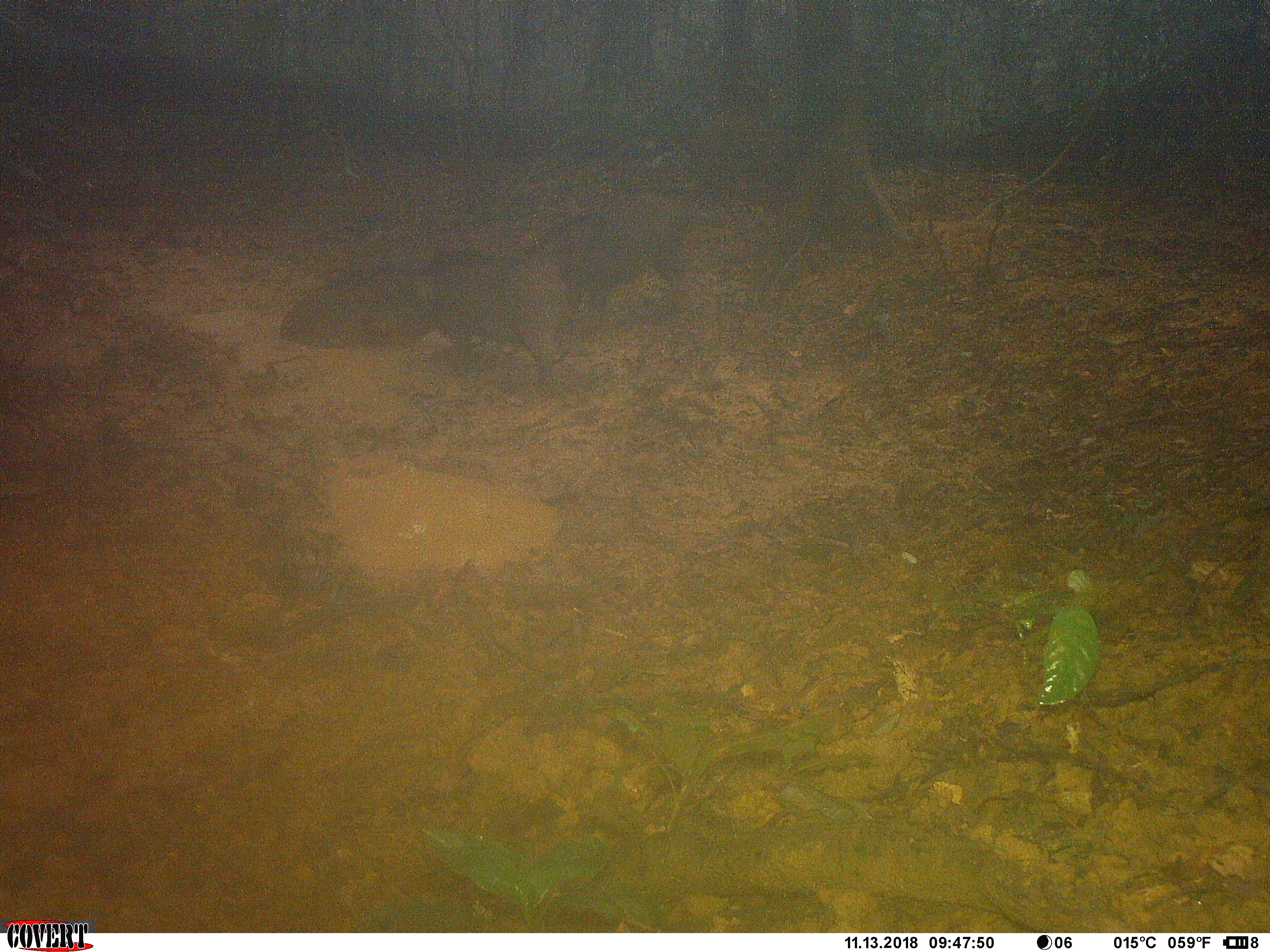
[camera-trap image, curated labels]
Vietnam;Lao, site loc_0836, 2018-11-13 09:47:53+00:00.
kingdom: Animalia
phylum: Chordata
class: Mammalia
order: Artiodactyla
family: Suidae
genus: Sus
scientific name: Sus scrofa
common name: eurasian wild pig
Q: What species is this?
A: Eurasian wild pig (Sus scrofa).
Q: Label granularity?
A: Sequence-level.